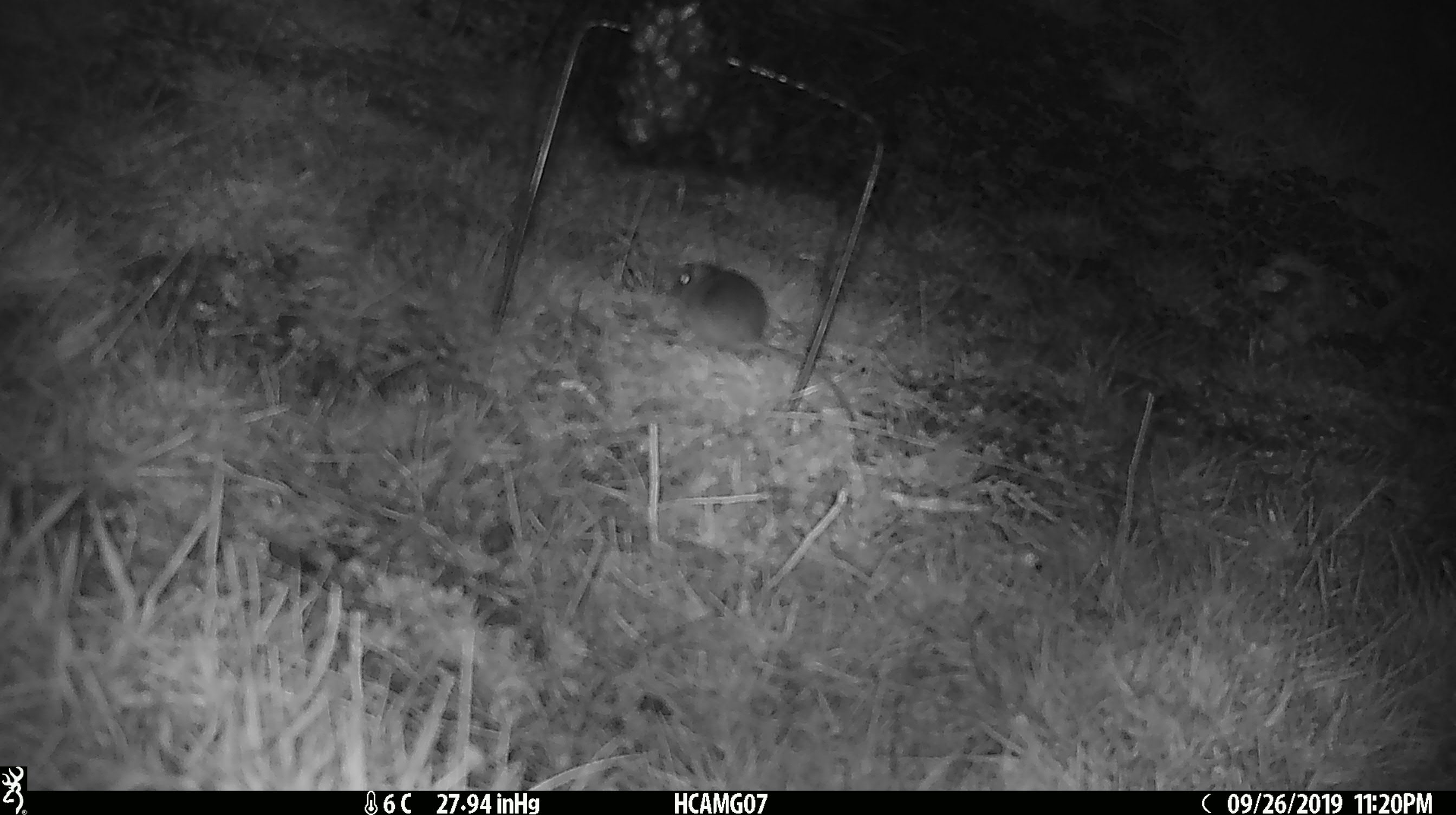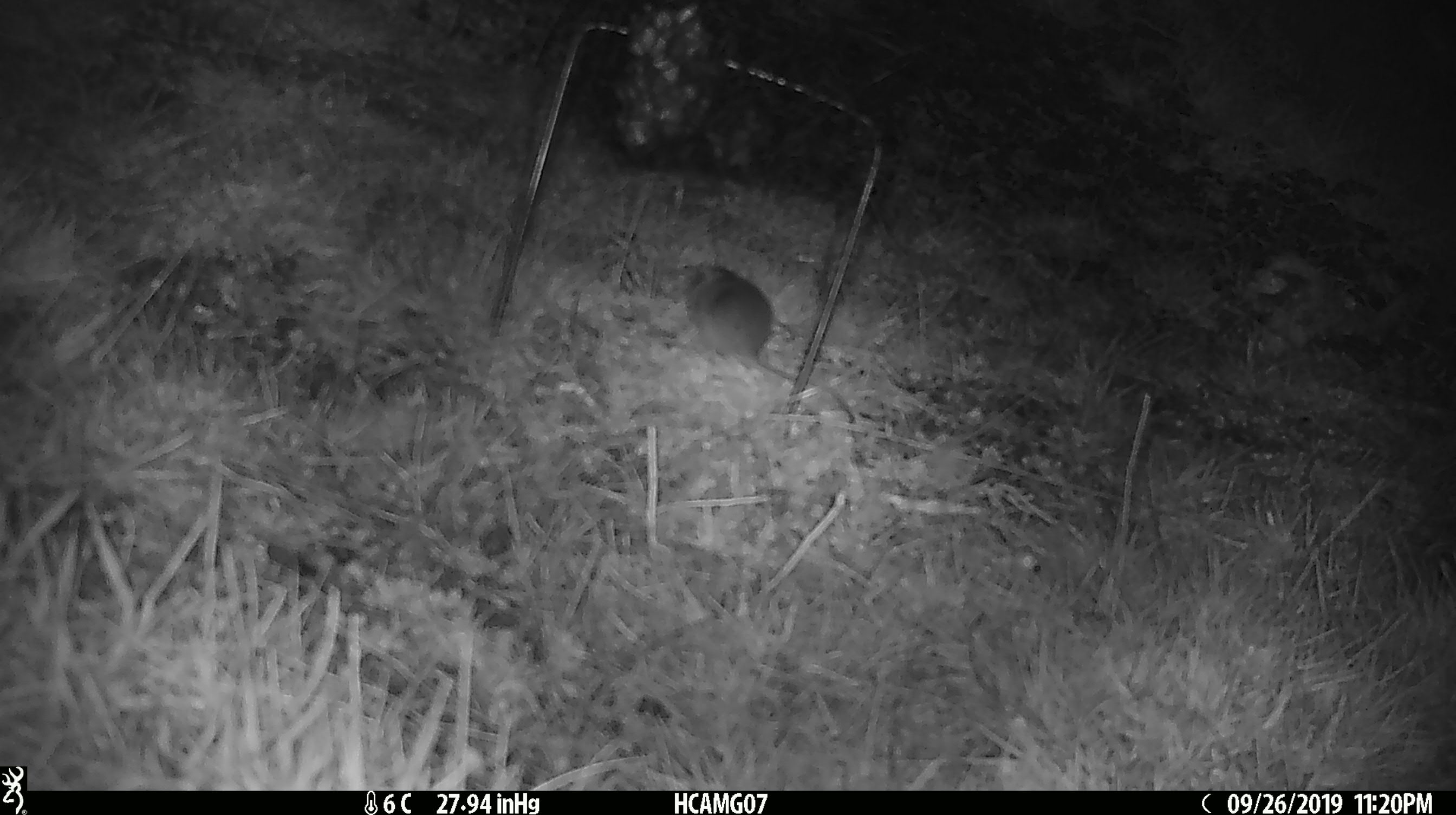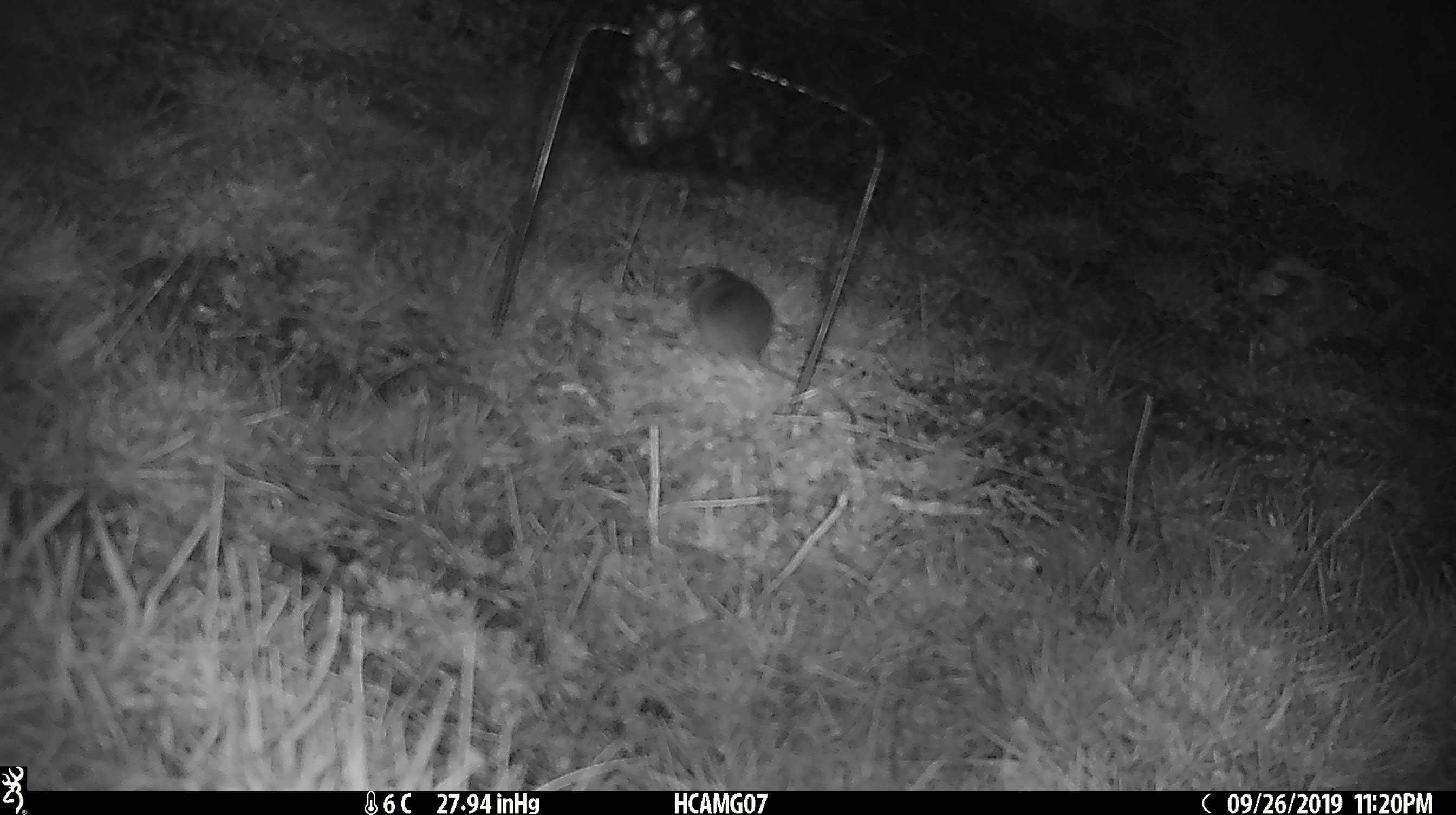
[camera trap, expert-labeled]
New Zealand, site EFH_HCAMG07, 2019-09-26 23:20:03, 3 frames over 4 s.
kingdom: Animalia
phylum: Chordata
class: Mammalia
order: Rodentia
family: Muridae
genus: Mus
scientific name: Mus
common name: mouse